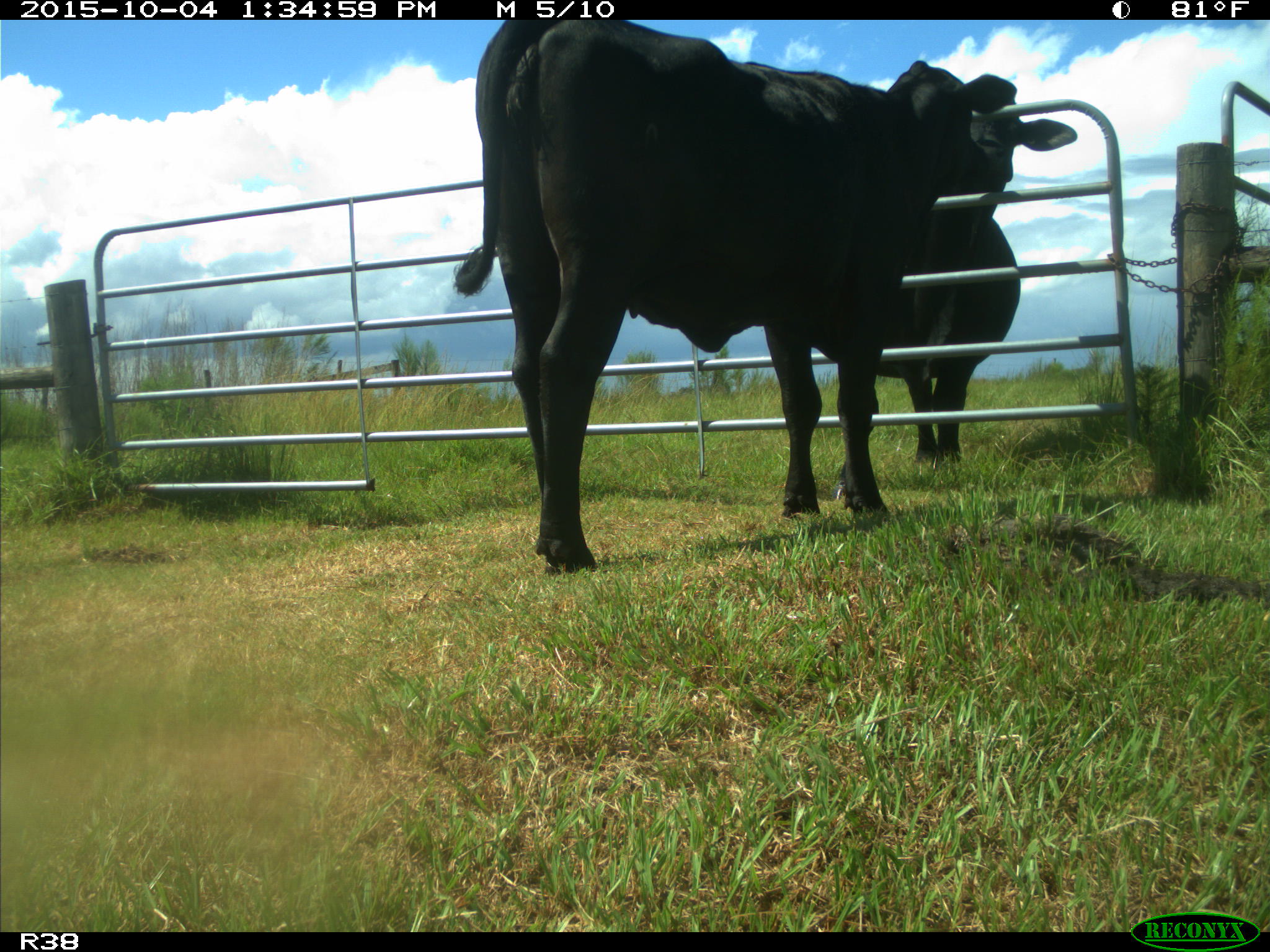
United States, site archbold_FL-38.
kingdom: Animalia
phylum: Chordata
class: Mammalia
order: Artiodactyla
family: Bovidae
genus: Bos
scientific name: Bos taurus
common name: domestic cow